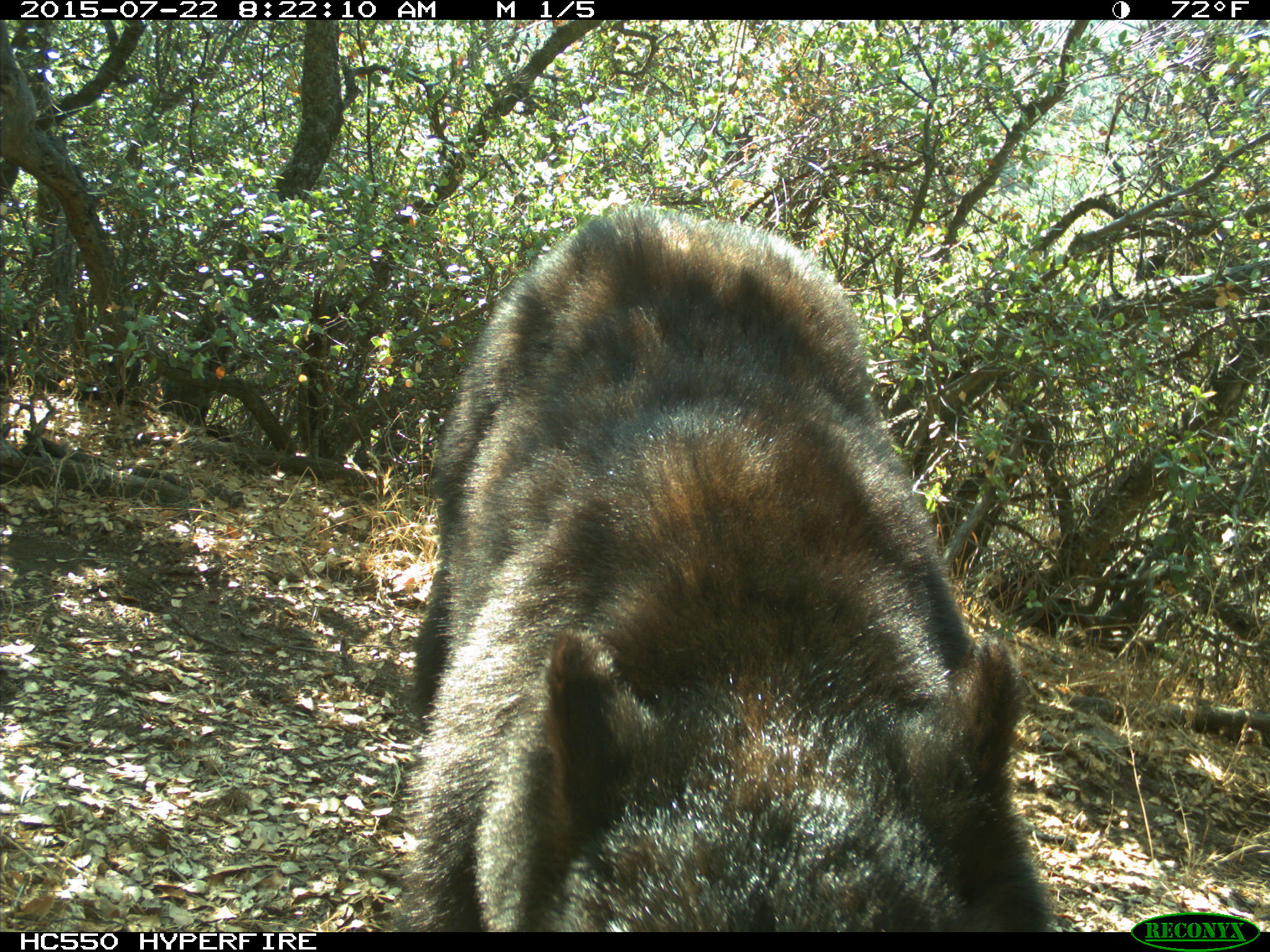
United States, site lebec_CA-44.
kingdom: Animalia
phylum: Chordata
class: Mammalia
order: Carnivora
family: Ursidae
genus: Ursus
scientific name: Ursus americanus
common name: american black bear